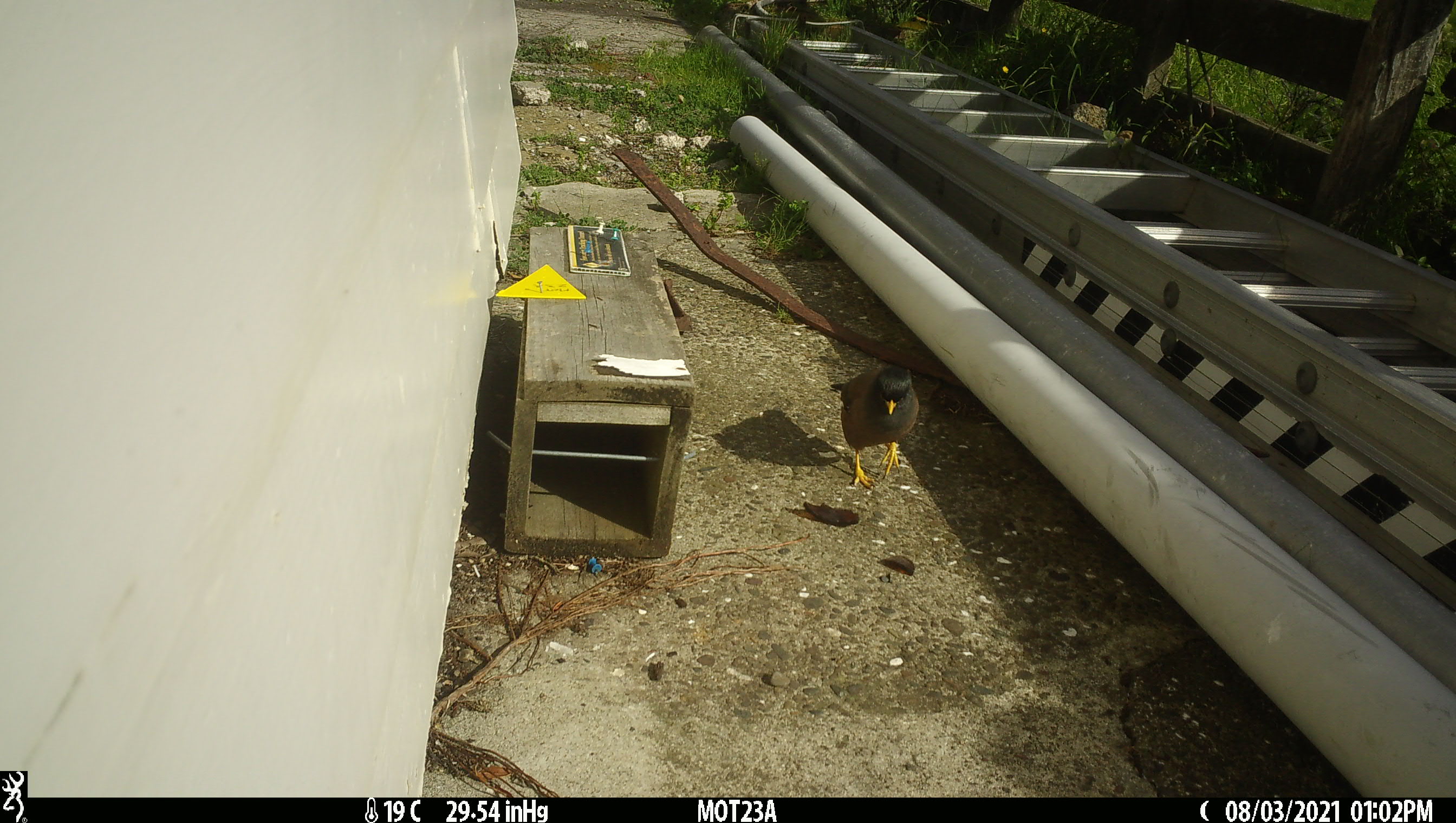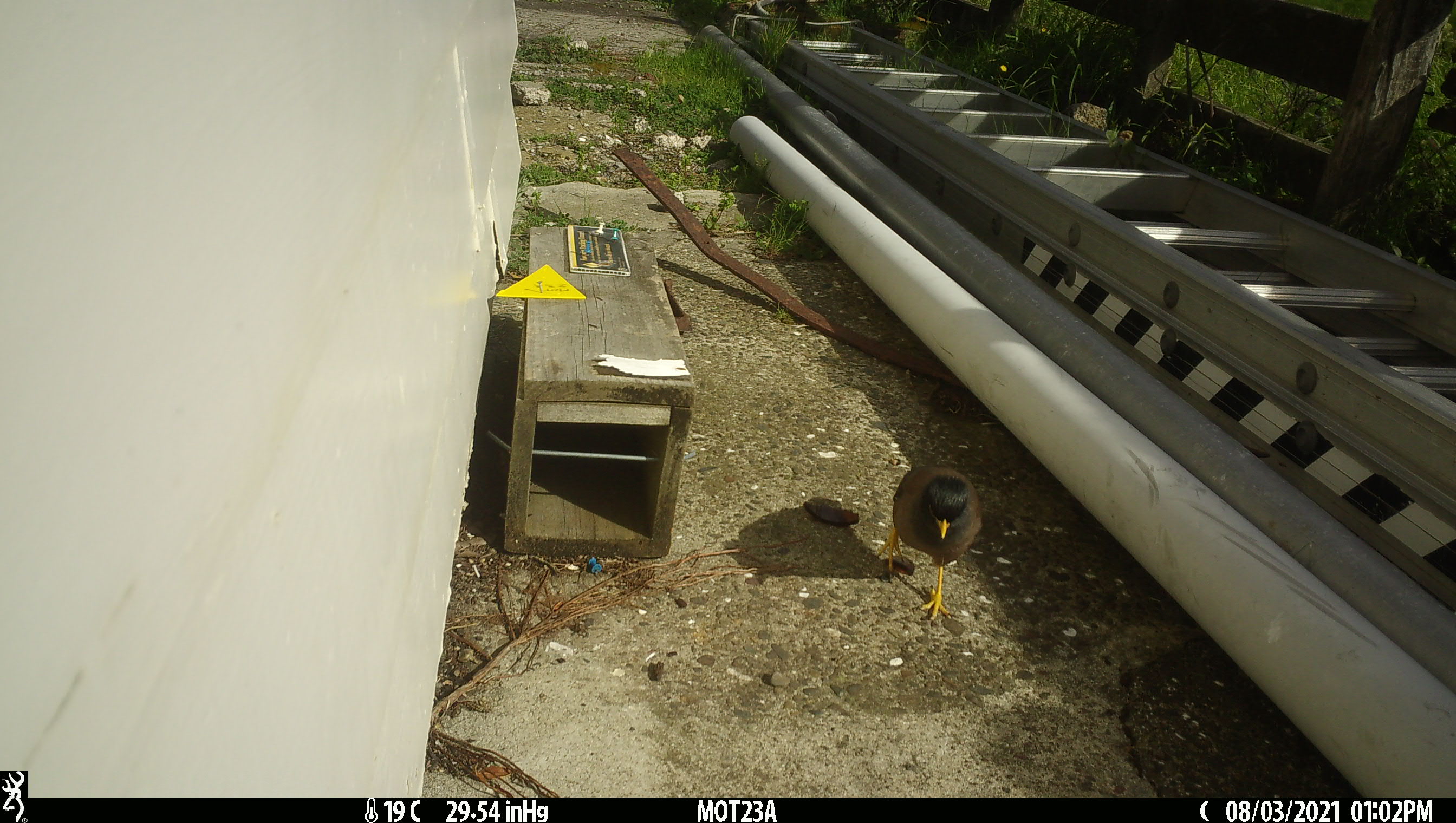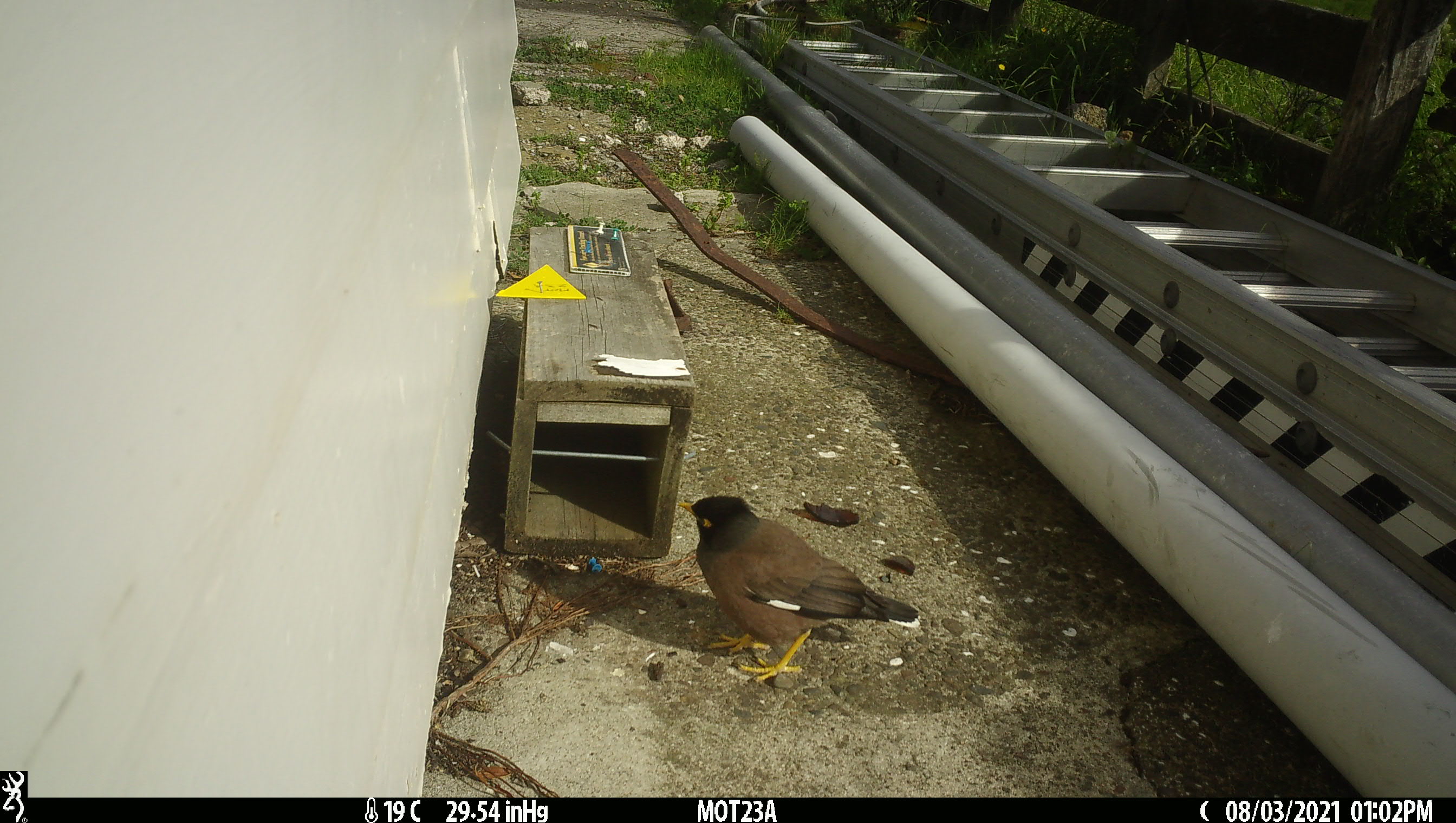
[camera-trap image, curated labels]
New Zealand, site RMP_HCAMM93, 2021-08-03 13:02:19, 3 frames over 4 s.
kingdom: Animalia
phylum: Chordata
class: Aves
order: Passeriformes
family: Sturnidae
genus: Acridotheres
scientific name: Acridotheres tristis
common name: common myna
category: myna